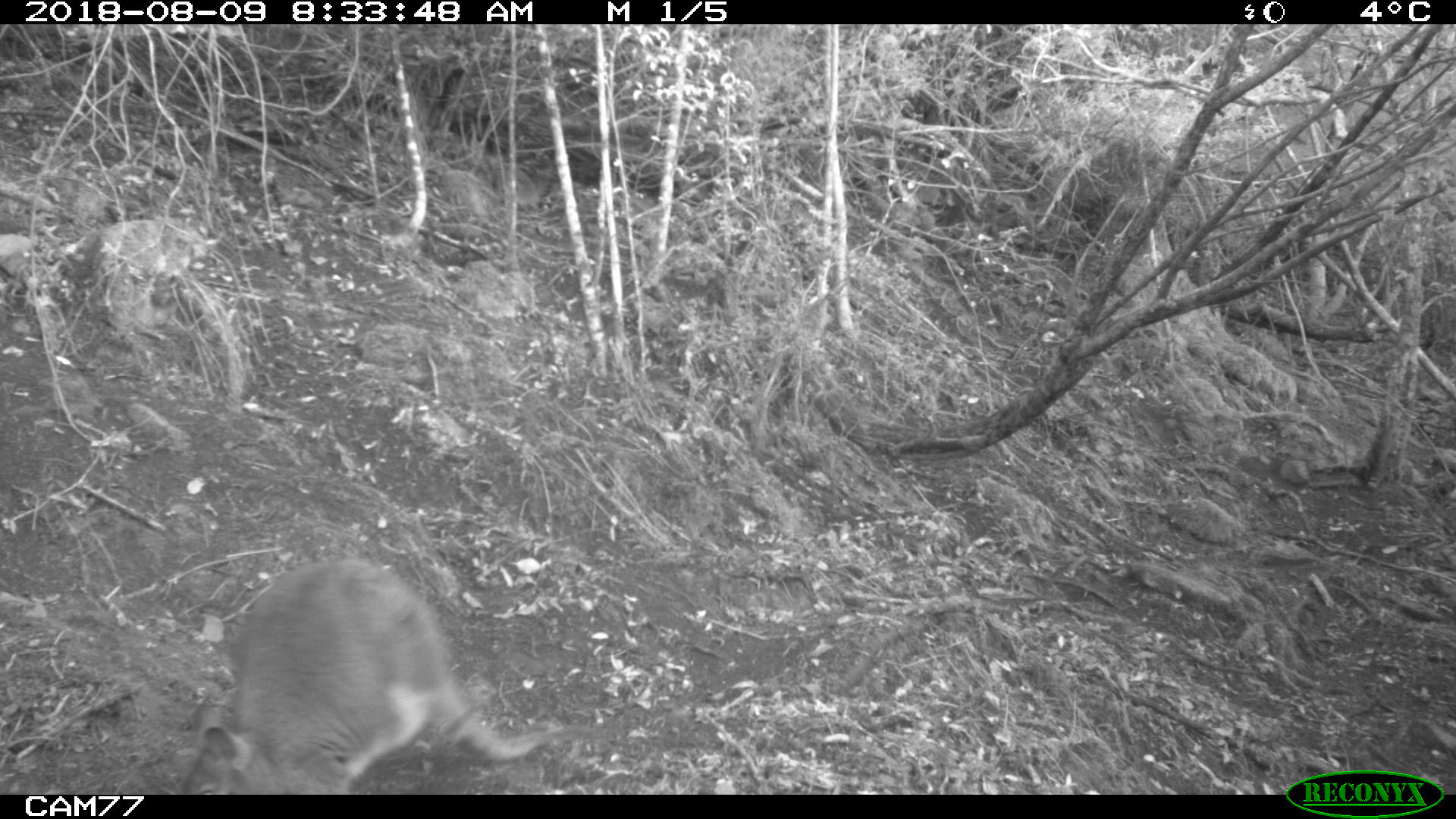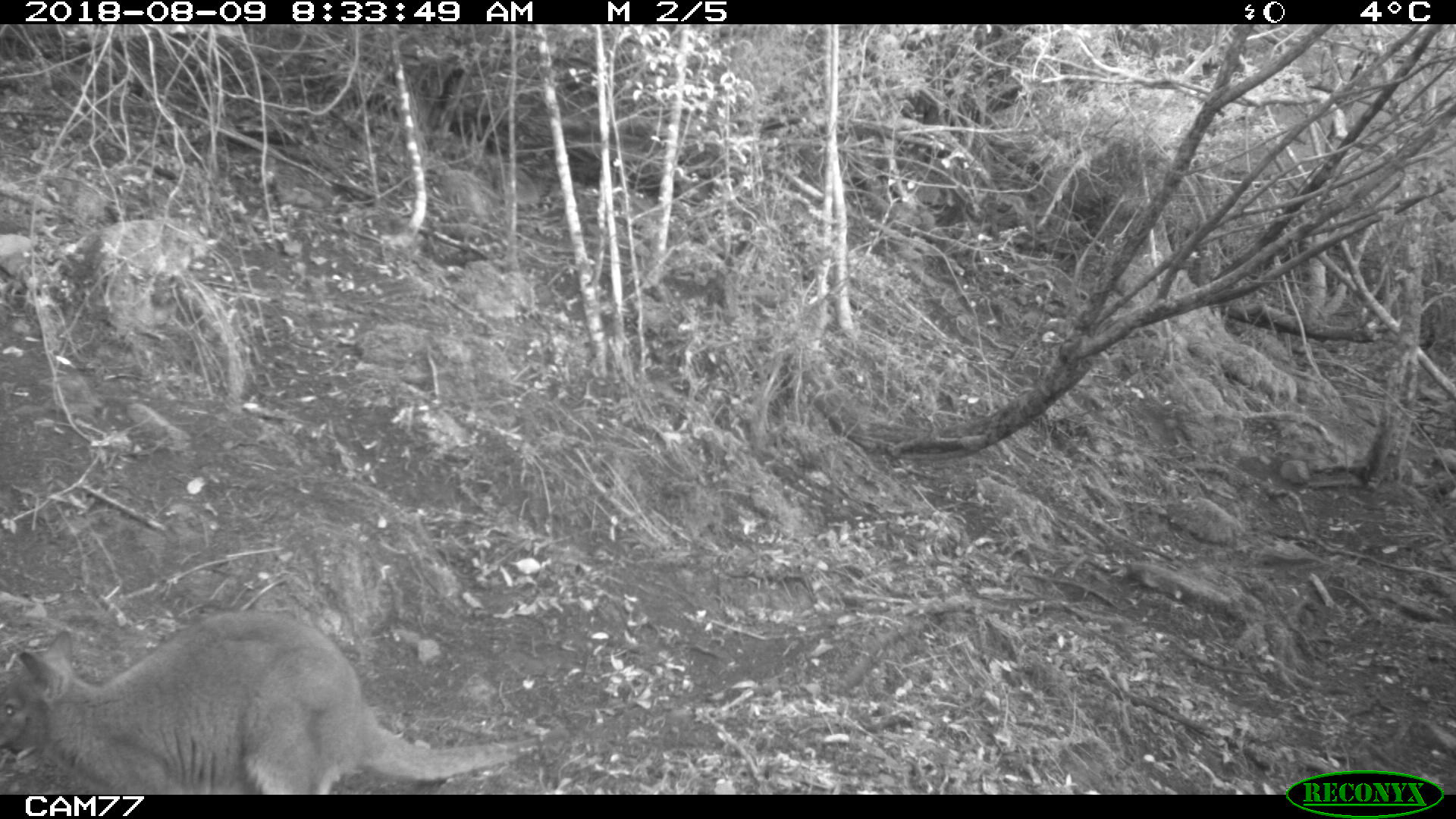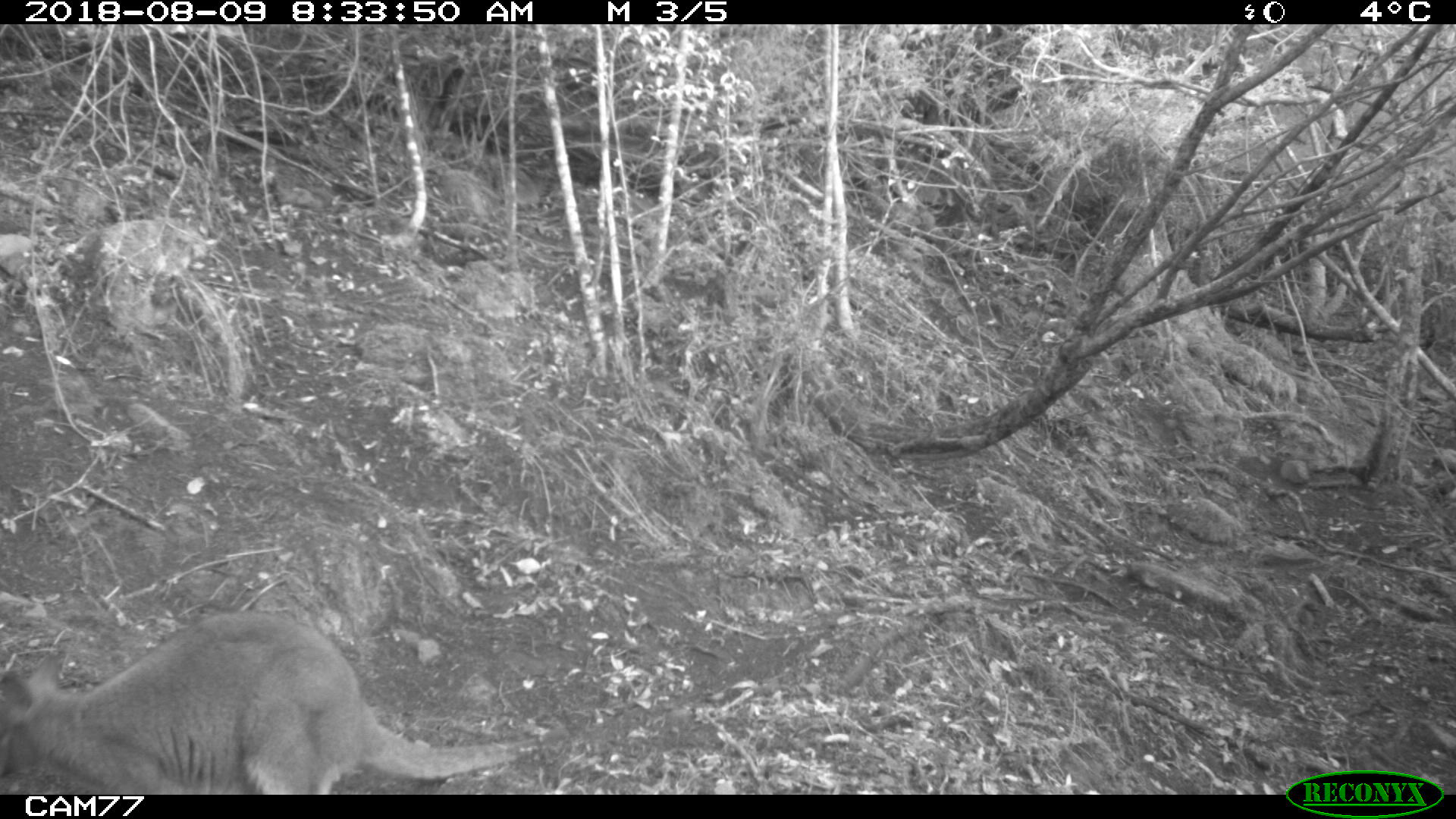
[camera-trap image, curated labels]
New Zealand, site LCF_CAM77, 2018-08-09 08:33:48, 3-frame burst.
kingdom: Animalia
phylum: Chordata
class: Mammalia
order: Diprotodontia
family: Macropodidae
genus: Notamacropus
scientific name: Notamacropus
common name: wallaby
Wallaby (Notamacropus).